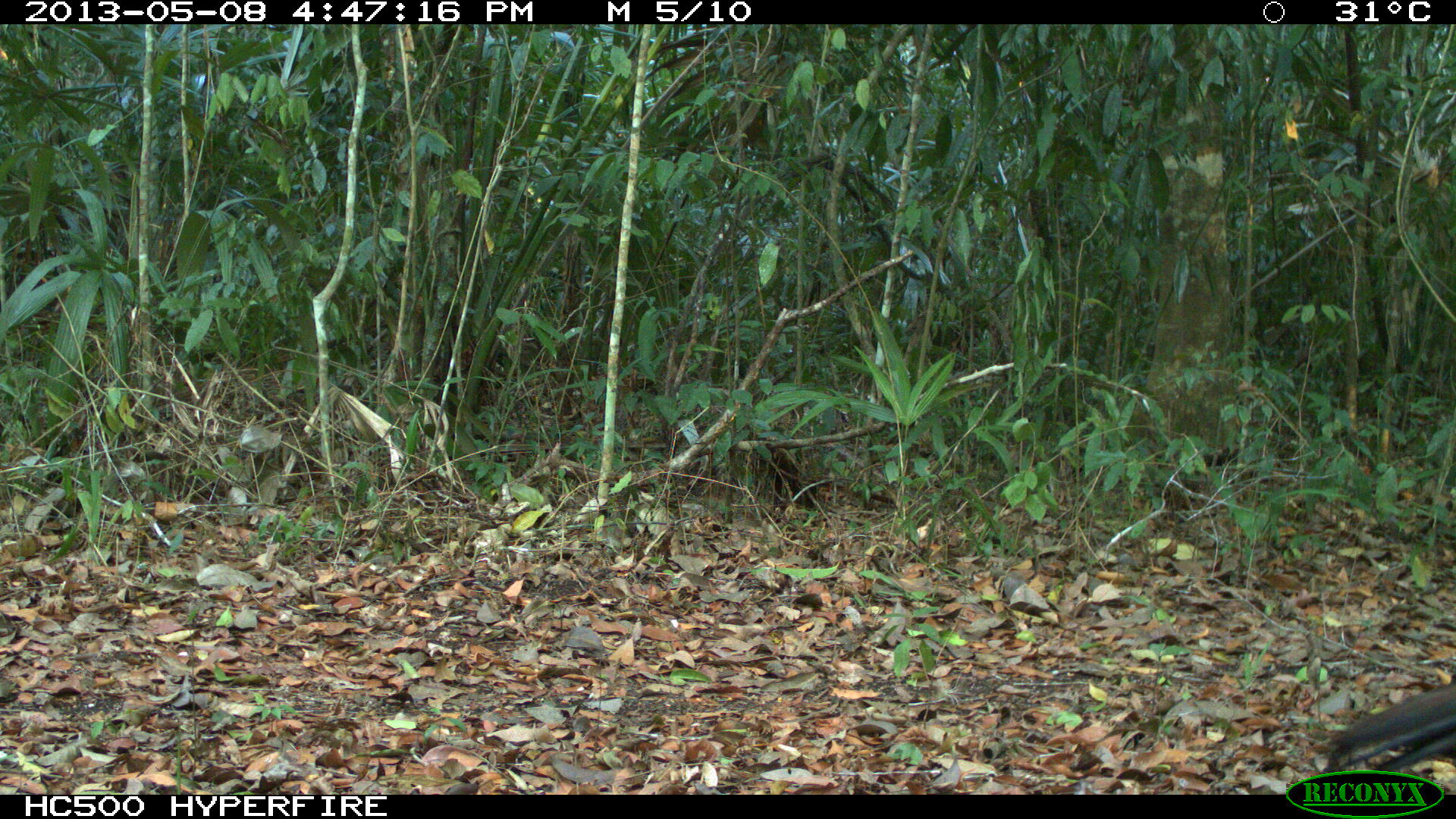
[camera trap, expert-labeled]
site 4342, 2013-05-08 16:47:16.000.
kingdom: Animalia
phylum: Chordata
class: Aves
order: Galliformes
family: Cracidae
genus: Crax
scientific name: Crax rubra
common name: great curassow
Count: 1.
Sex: female.